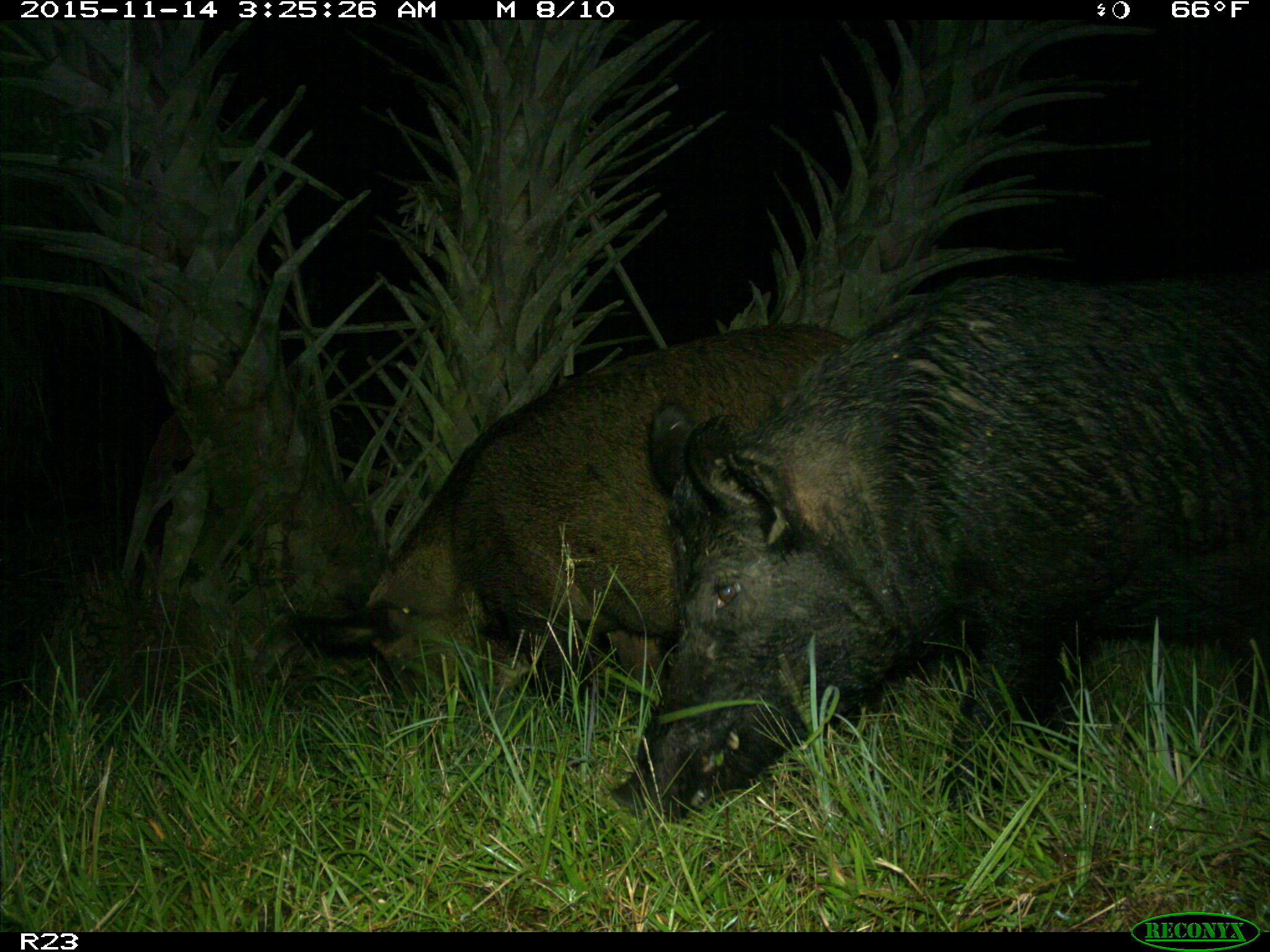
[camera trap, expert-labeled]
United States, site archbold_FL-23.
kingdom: Animalia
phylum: Chordata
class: Mammalia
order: Artiodactyla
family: Suidae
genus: Sus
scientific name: Sus scrofa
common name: wild boar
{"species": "Sus scrofa (wild boar)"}